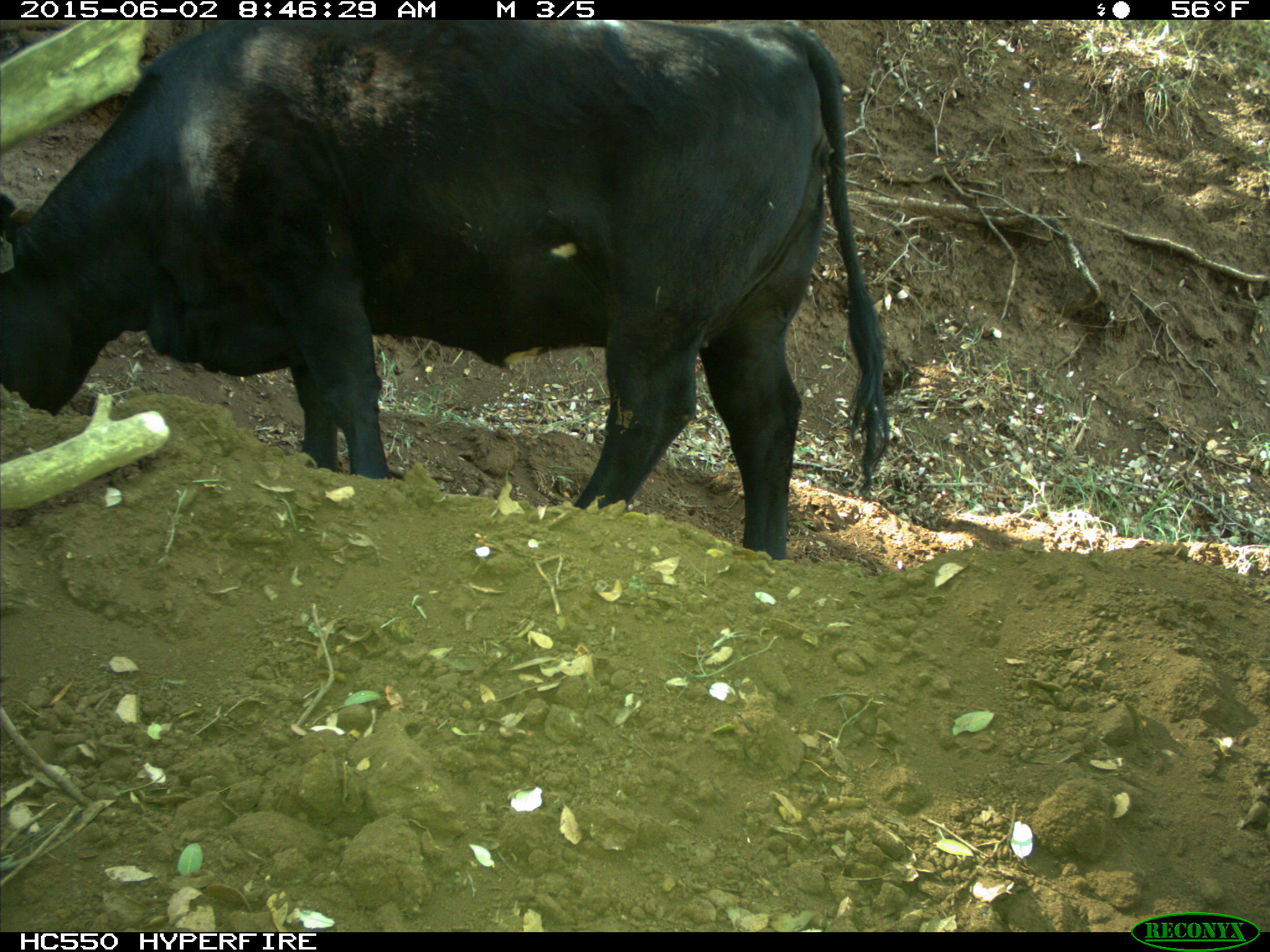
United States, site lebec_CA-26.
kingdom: Animalia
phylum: Chordata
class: Mammalia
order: Artiodactyla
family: Bovidae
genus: Bos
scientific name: Bos taurus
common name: domestic cow